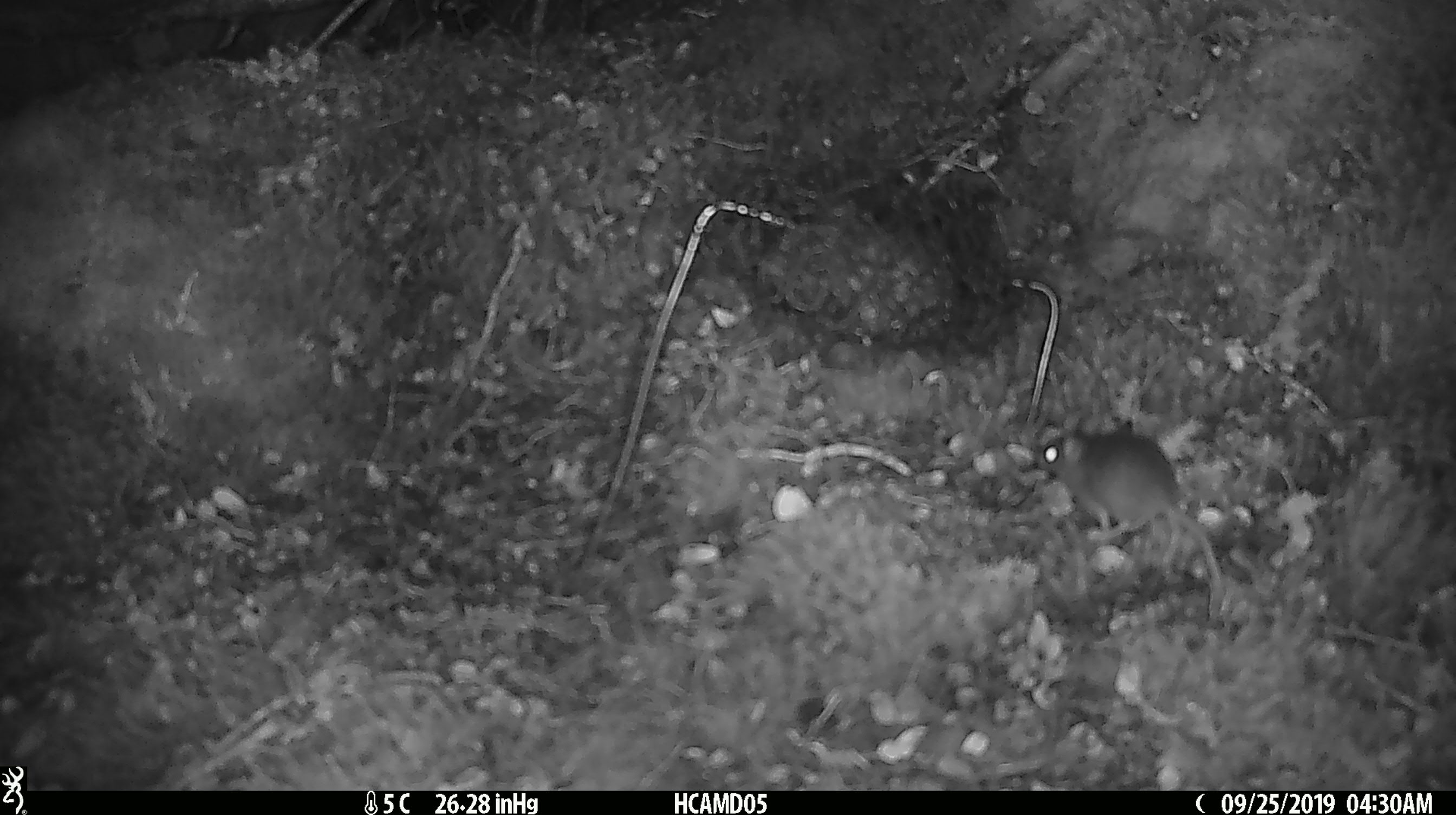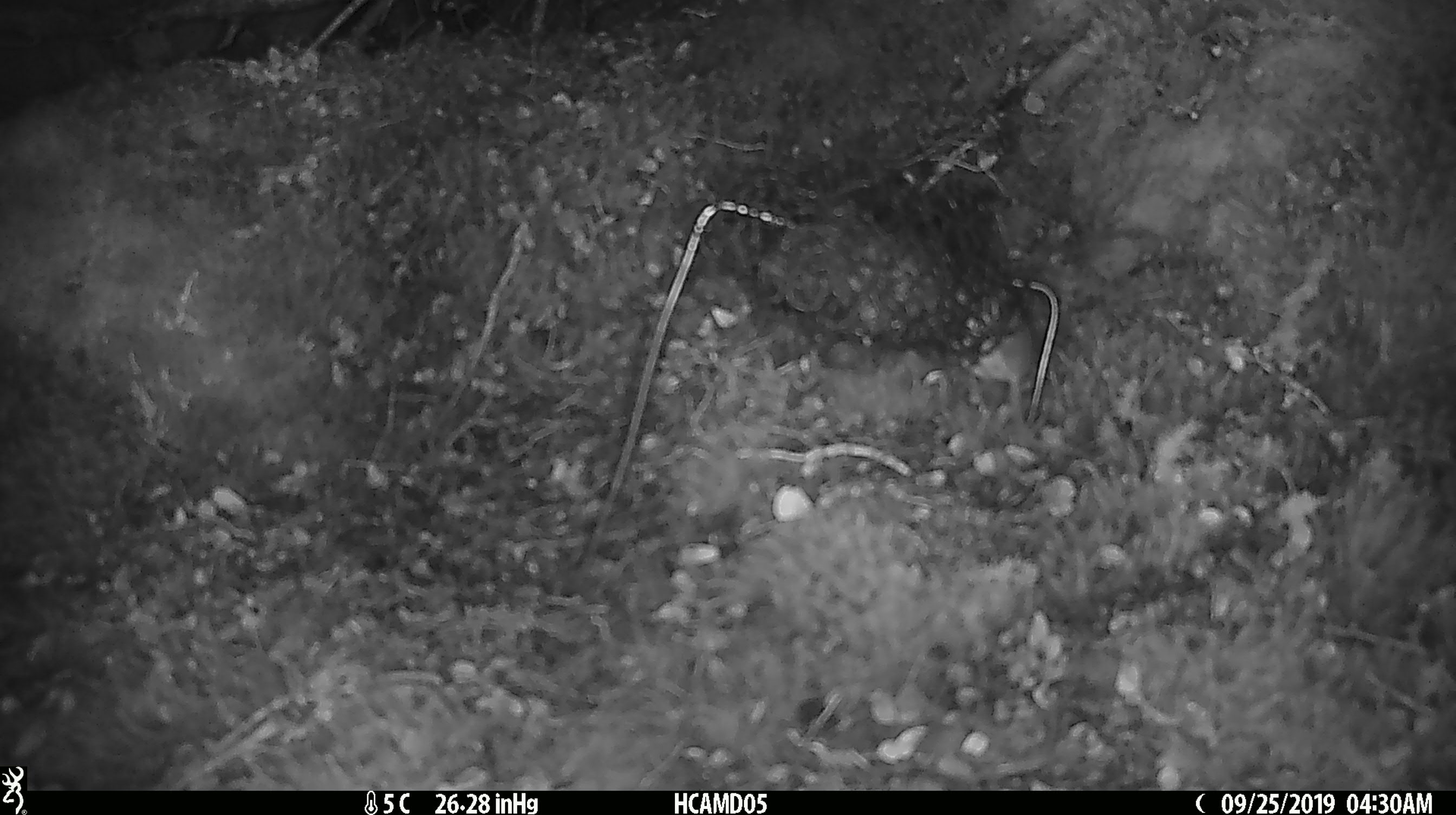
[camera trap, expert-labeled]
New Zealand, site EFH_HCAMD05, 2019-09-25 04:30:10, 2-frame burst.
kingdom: Animalia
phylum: Chordata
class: Mammalia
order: Rodentia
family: Muridae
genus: Mus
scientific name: Mus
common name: mouse